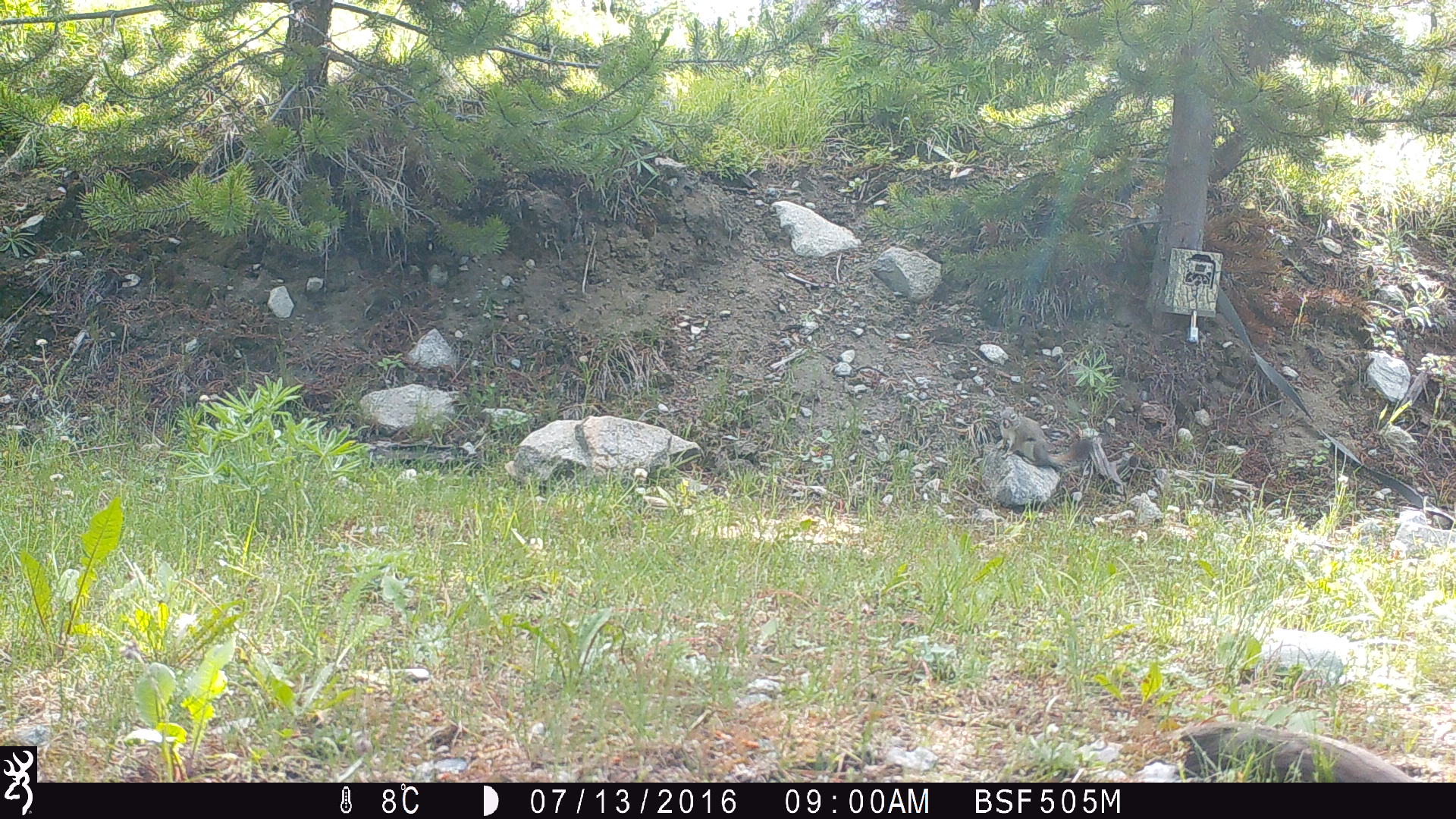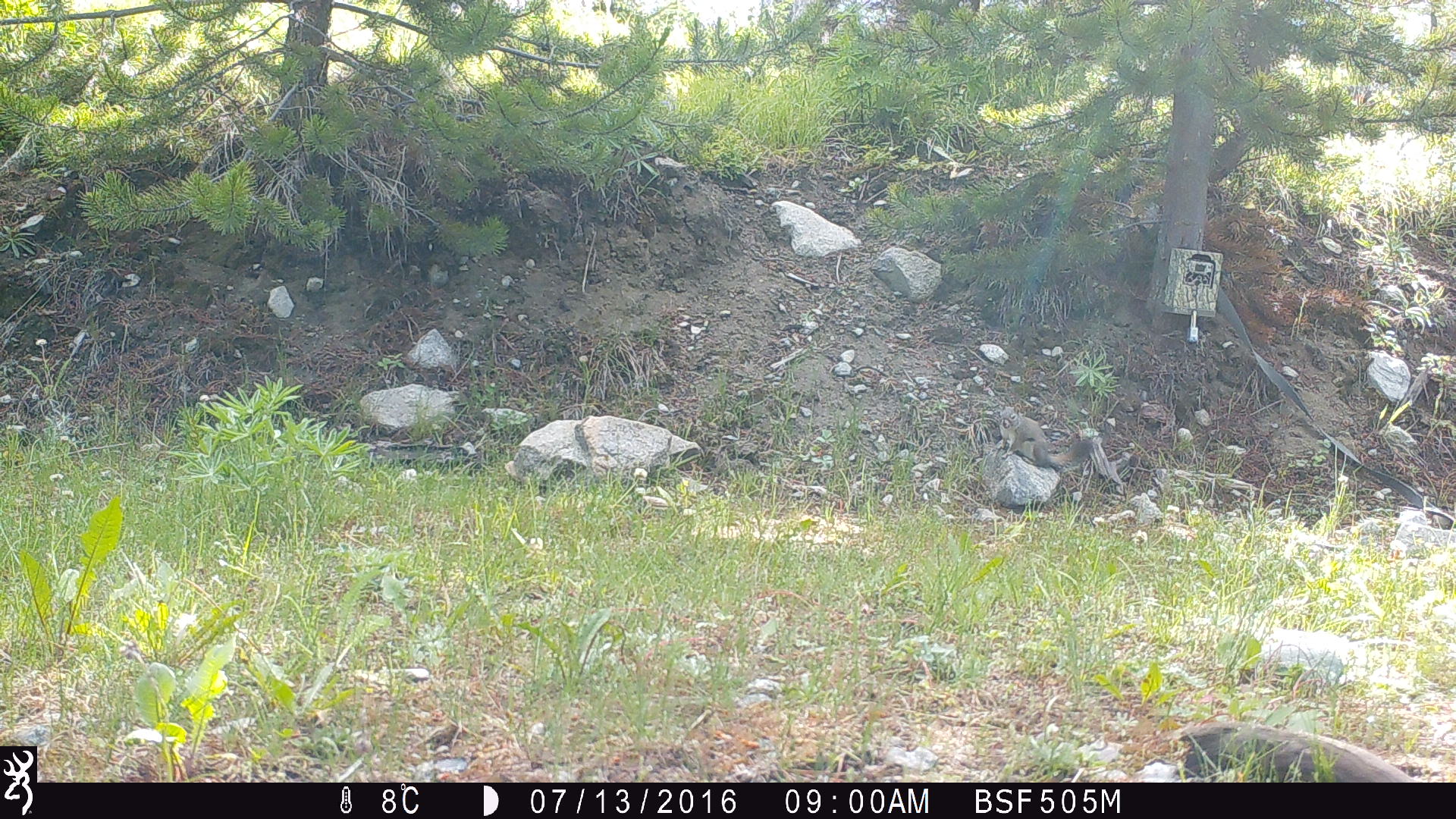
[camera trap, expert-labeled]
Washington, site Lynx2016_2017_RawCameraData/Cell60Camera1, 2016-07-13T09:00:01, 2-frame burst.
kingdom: Animalia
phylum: Chordata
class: Mammalia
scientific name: Mammalia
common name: small mammal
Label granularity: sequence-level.